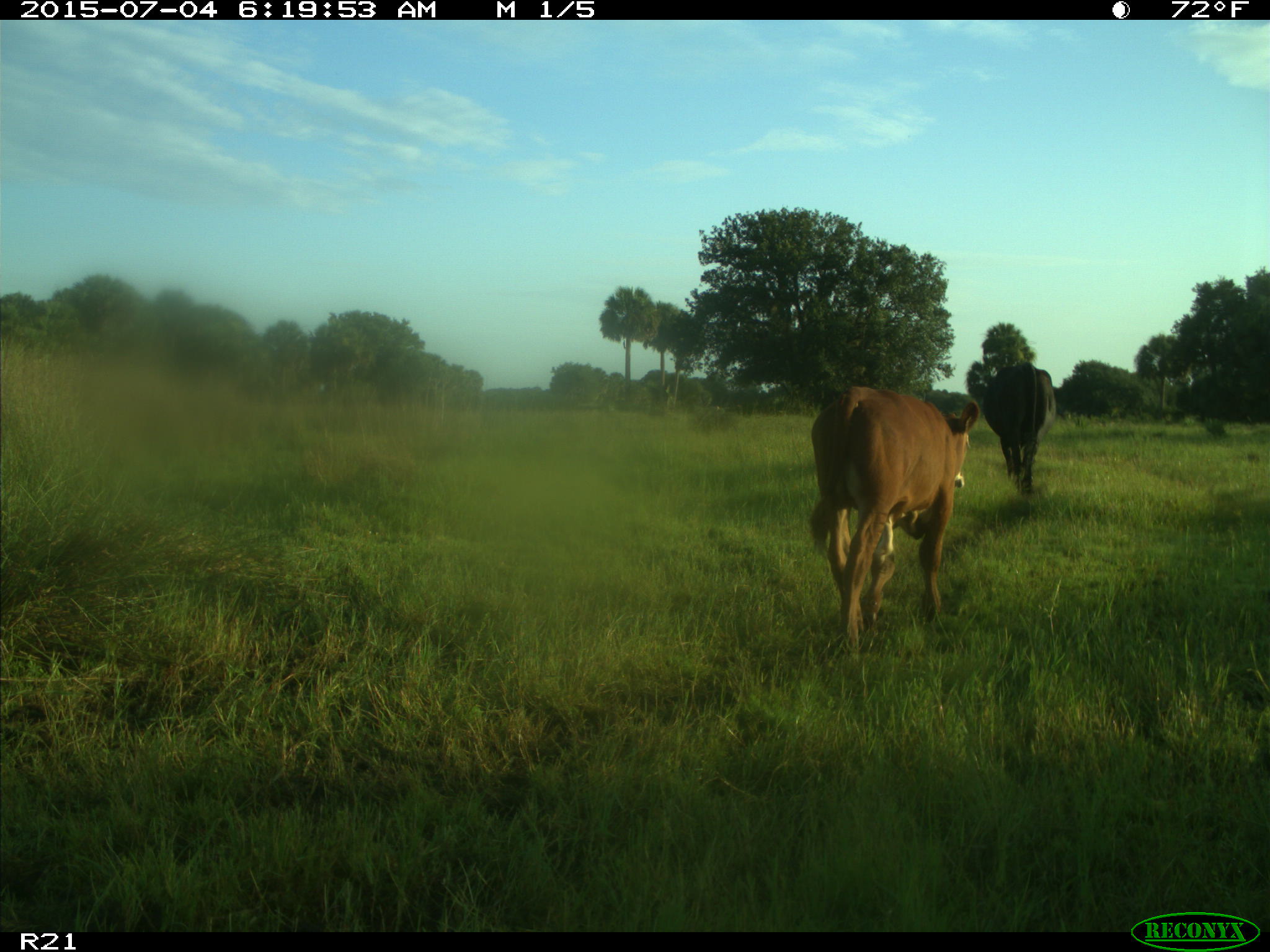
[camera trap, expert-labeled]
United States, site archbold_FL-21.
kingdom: Animalia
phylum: Chordata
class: Mammalia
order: Artiodactyla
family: Bovidae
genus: Bos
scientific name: Bos taurus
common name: domestic cow